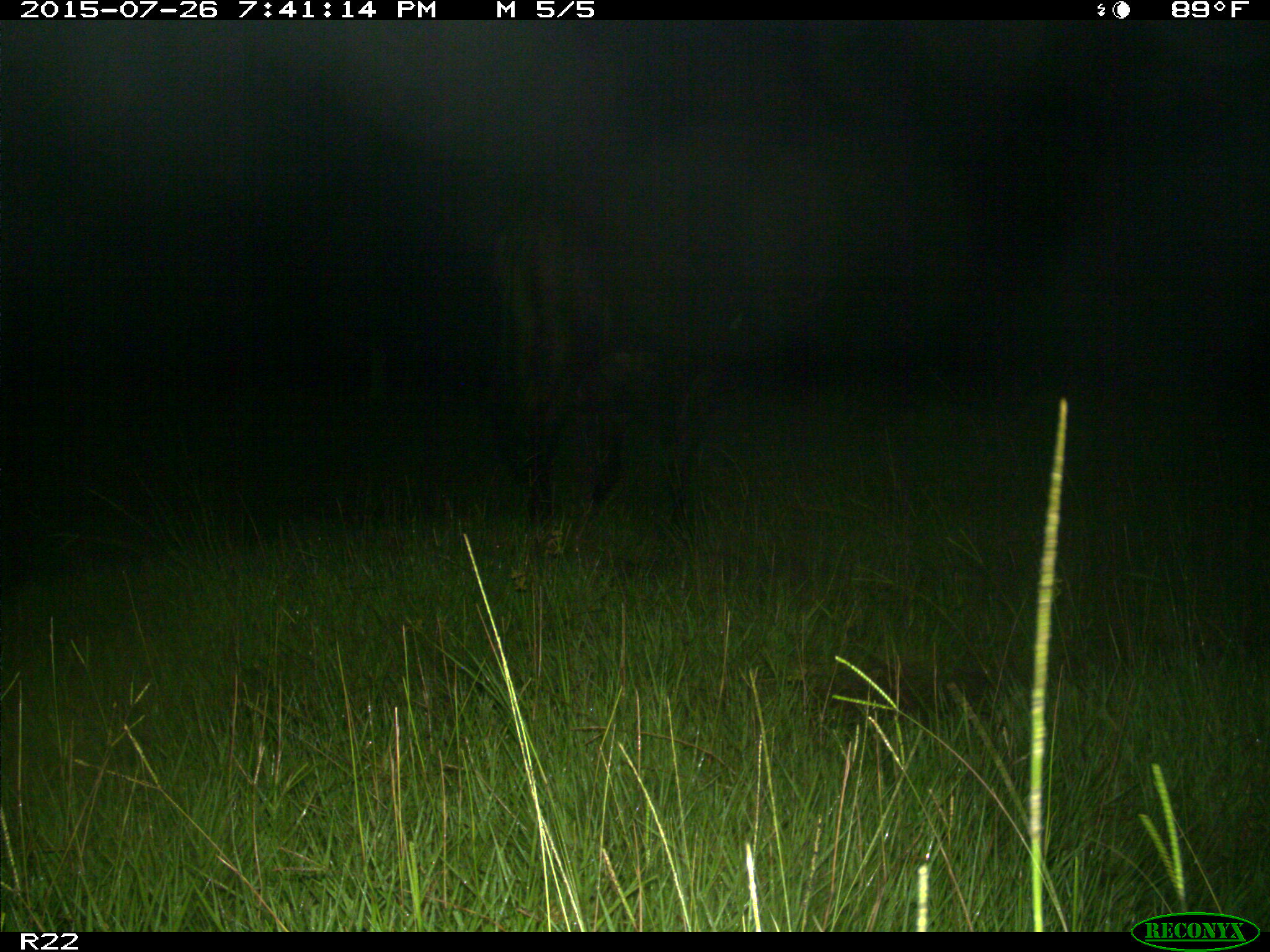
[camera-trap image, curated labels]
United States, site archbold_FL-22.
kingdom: Animalia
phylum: Chordata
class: Mammalia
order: Artiodactyla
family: Bovidae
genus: Bos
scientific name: Bos taurus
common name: domestic cow